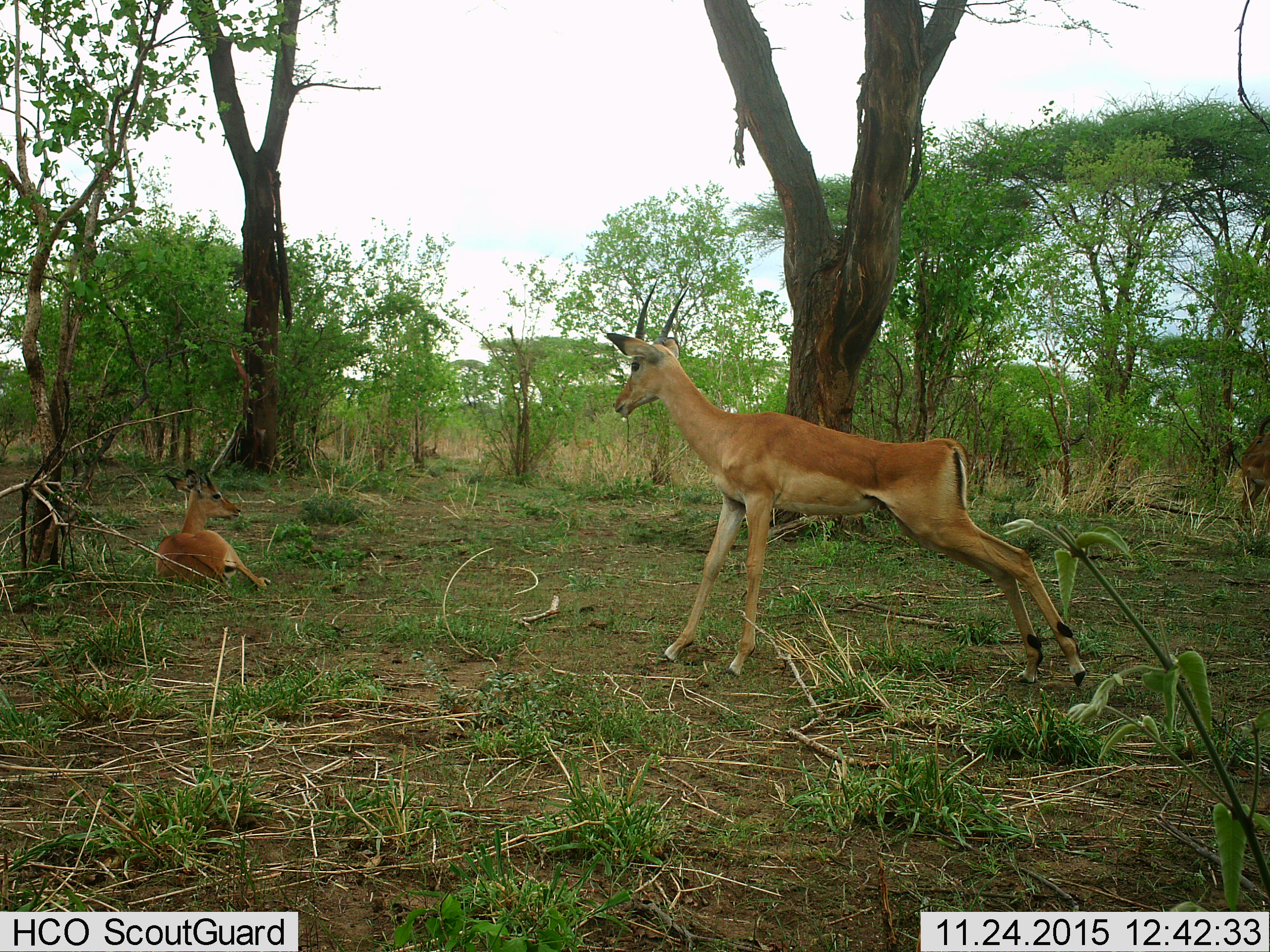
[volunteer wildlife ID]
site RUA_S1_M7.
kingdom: Animalia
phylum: Chordata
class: Mammalia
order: Artiodactyla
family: Bovidae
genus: Aepyceros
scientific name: Aepyceros melampus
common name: impala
Impala (Aepyceros melampus), count 3. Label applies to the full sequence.